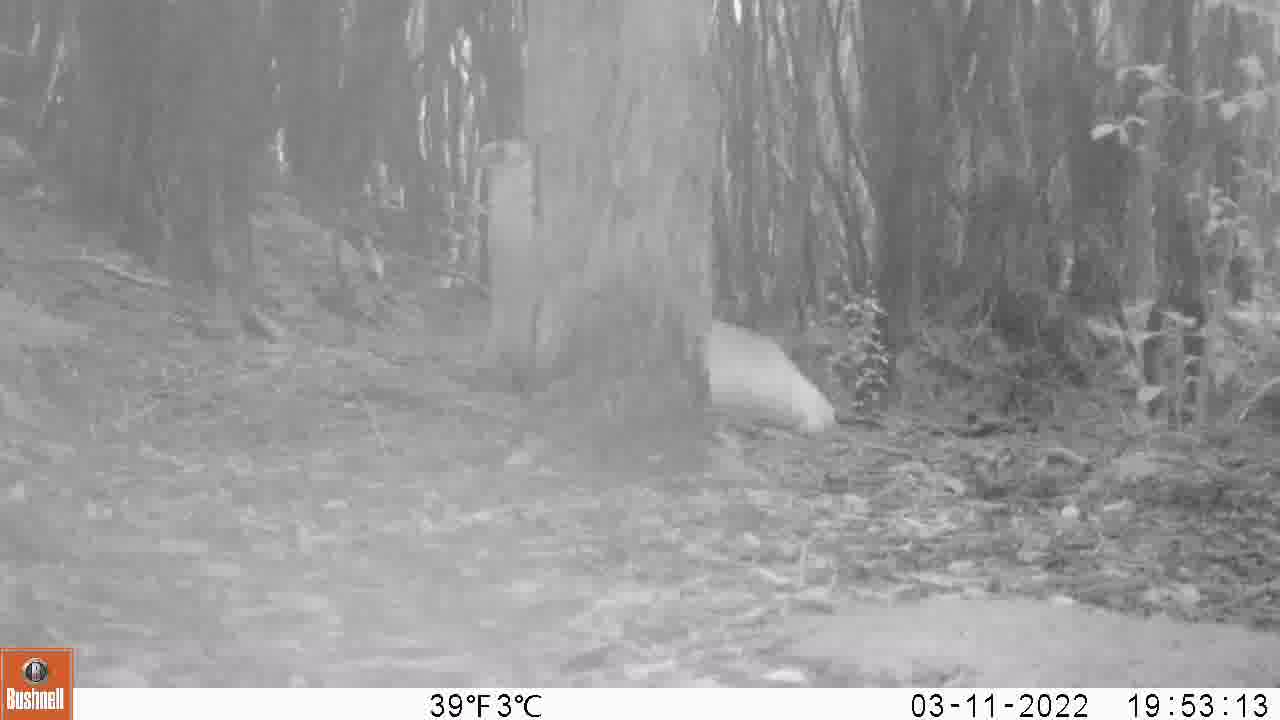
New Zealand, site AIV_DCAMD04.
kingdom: Animalia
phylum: Chordata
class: Mammalia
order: Carnivora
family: Otariidae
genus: Phocarctos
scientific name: Phocarctos hookeri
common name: new zealand sea lion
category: sealion